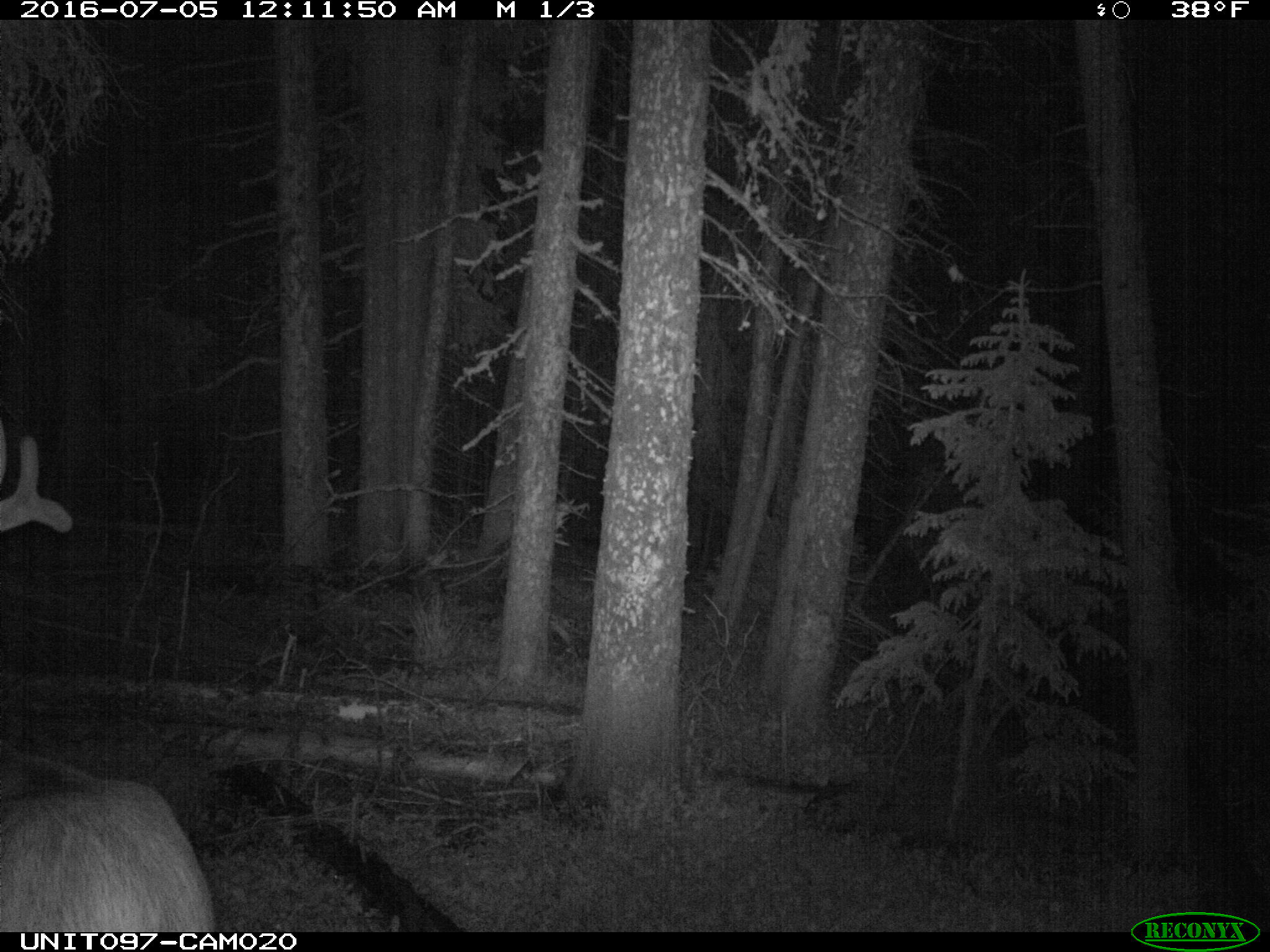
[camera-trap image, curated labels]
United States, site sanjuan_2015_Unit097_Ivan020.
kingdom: Animalia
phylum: Chordata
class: Mammalia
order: Artiodactyla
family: Cervidae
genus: Cervus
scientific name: Cervus elaphus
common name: red deer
Cervus elaphus (red deer).